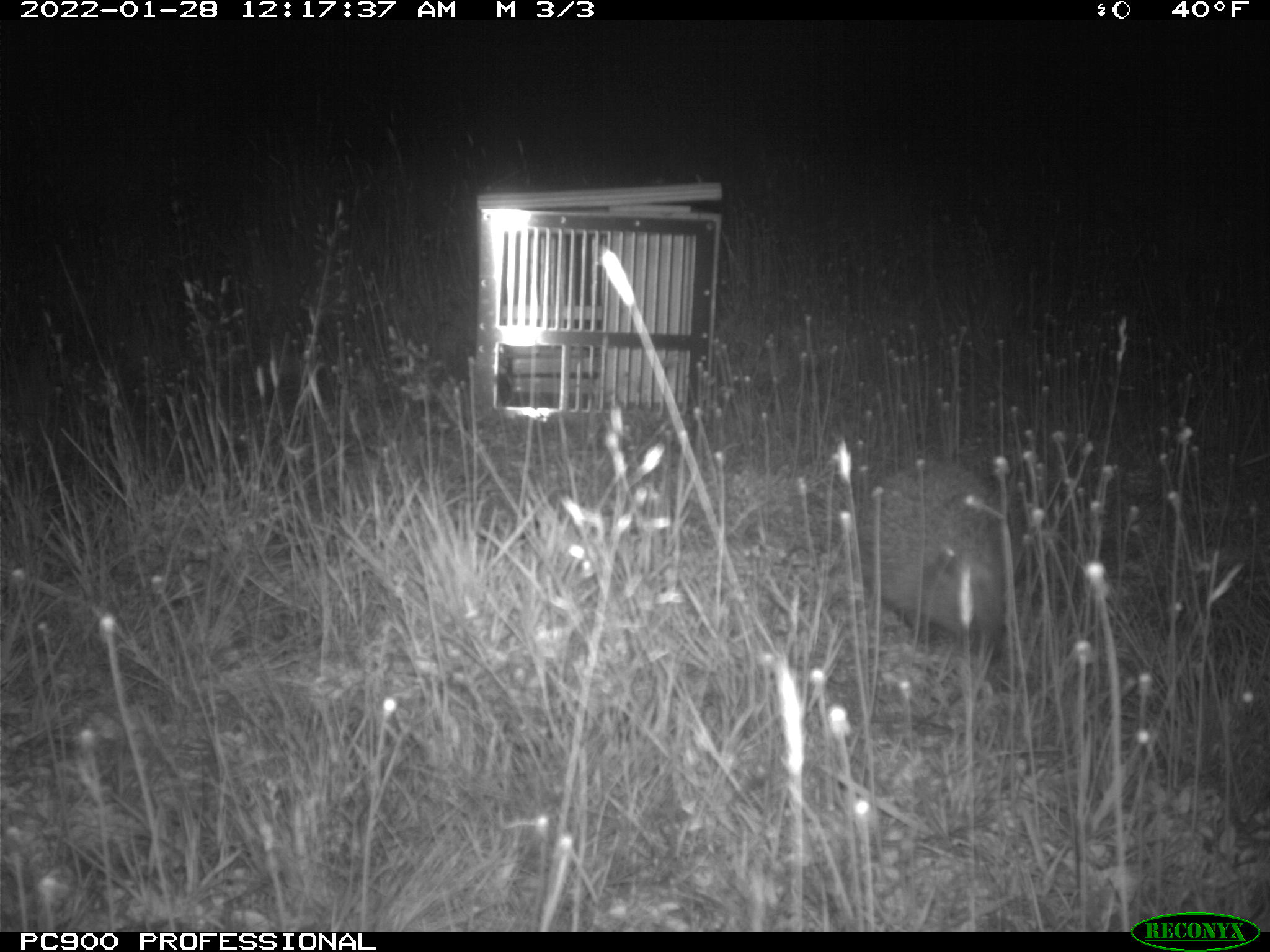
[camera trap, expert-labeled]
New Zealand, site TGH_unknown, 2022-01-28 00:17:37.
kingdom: Animalia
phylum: Chordata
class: Mammalia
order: Eulipotyphla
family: Erinaceidae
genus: Erinaceus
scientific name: Erinaceus europaeus europaeus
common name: european hedgehog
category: hedgehog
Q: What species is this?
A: Hedgehog (european hedgehog) (Erinaceus europaeus europaeus).